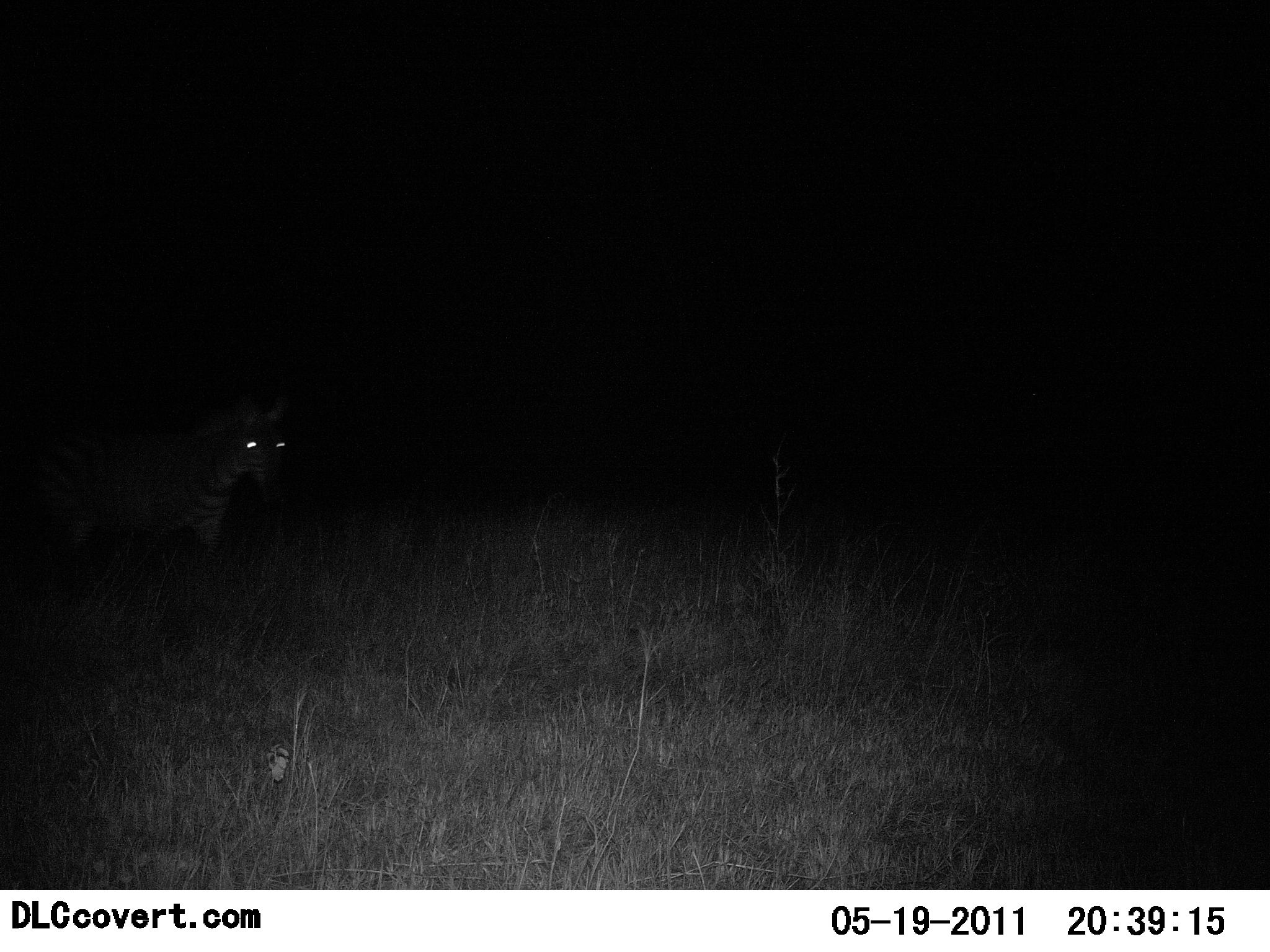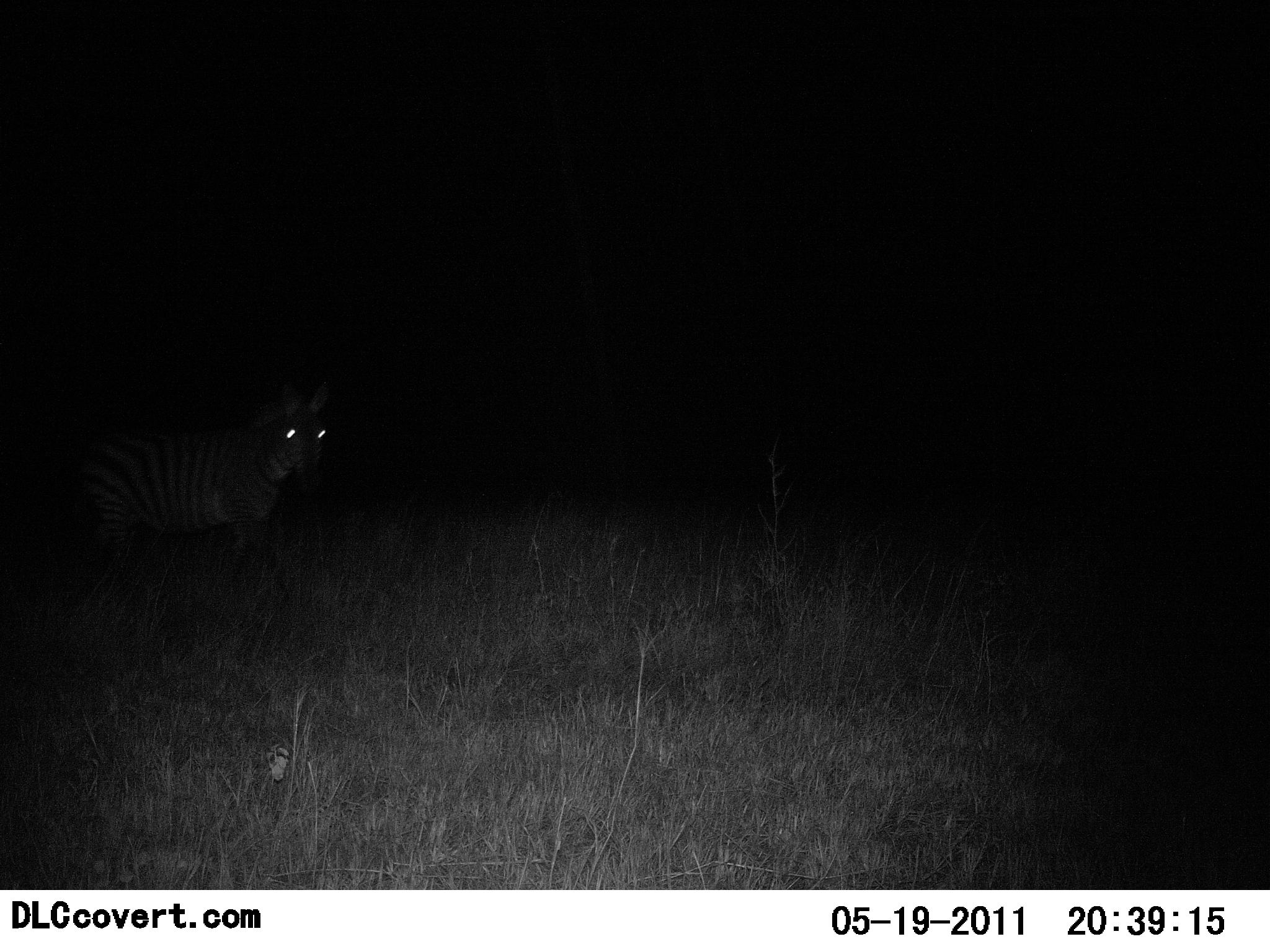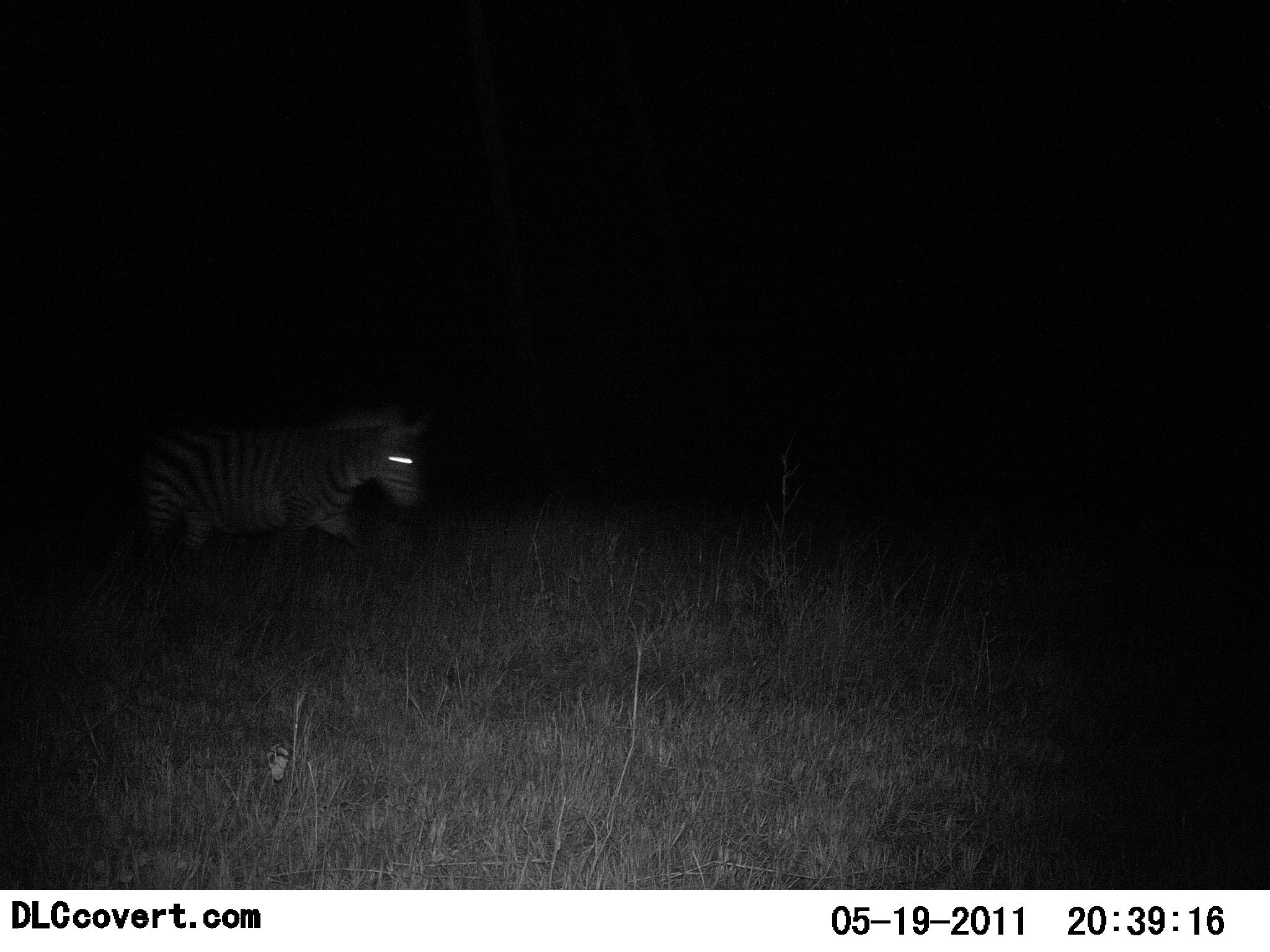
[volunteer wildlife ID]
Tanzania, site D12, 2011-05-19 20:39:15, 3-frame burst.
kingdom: Animalia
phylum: Chordata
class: Mammalia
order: Perissodactyla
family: Equidae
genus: Equus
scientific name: Equus quagga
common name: plains zebra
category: zebra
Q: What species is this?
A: Zebra (plains zebra) (Equus quagga).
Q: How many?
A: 1.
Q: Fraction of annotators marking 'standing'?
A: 0%.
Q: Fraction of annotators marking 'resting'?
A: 0%.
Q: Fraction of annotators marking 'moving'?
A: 100%.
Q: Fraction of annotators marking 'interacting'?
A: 0%.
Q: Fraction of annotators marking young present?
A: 0%.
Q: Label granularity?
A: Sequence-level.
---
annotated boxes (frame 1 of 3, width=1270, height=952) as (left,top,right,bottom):
animal: (1,382,293,611)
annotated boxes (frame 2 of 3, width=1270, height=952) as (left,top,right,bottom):
animal: (59,373,335,602)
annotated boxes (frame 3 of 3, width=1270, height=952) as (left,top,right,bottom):
animal: (135,396,434,587)